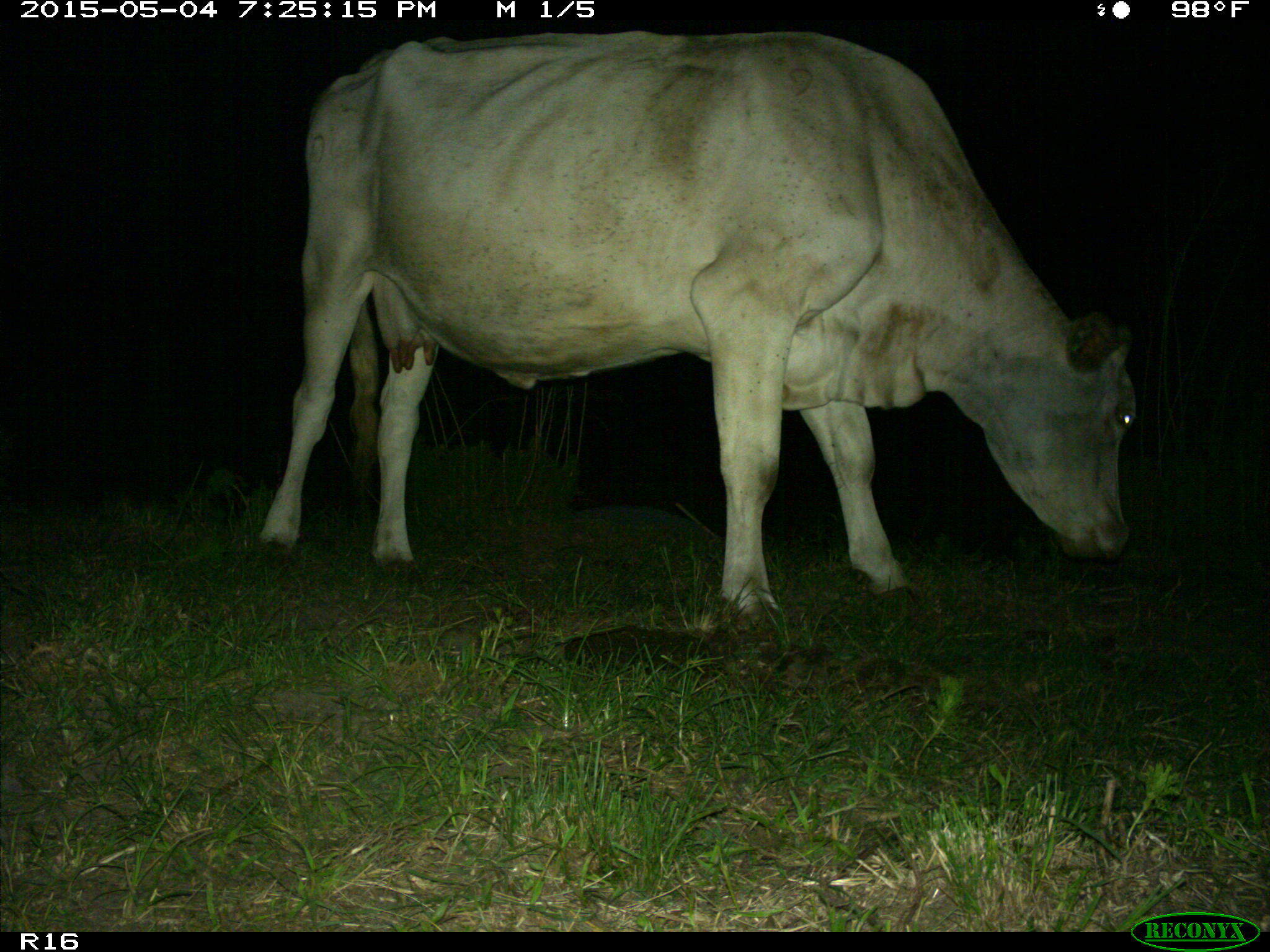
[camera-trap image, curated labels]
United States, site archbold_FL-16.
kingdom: Animalia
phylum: Chordata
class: Mammalia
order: Artiodactyla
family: Bovidae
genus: Bos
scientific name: Bos taurus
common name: domestic cow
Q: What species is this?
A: Bos taurus (domestic cow).